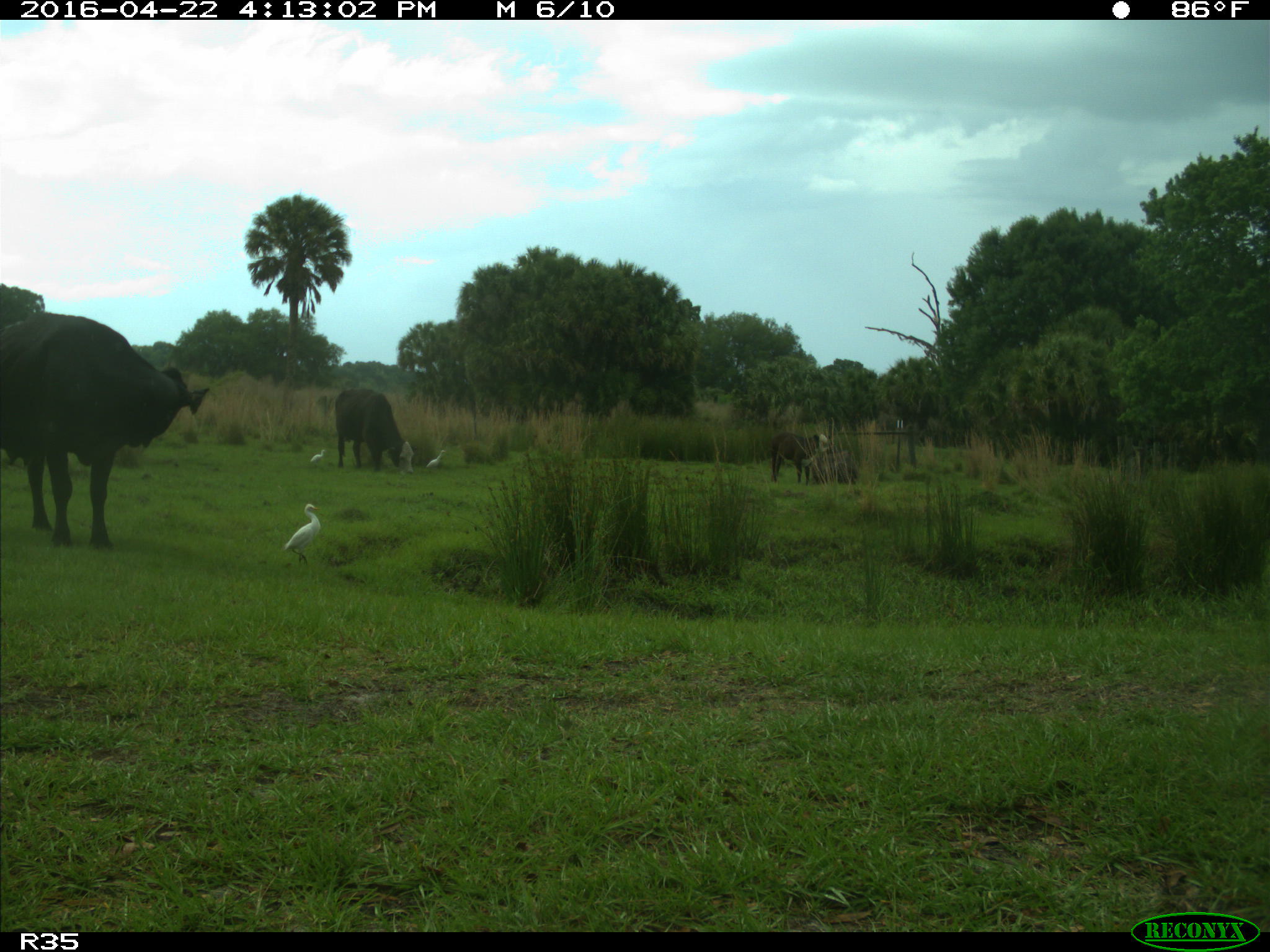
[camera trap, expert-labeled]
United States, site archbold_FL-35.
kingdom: Animalia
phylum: Chordata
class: Mammalia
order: Artiodactyla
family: Bovidae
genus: Bos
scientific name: Bos taurus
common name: domestic cow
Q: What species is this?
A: Bos taurus (domestic cow).